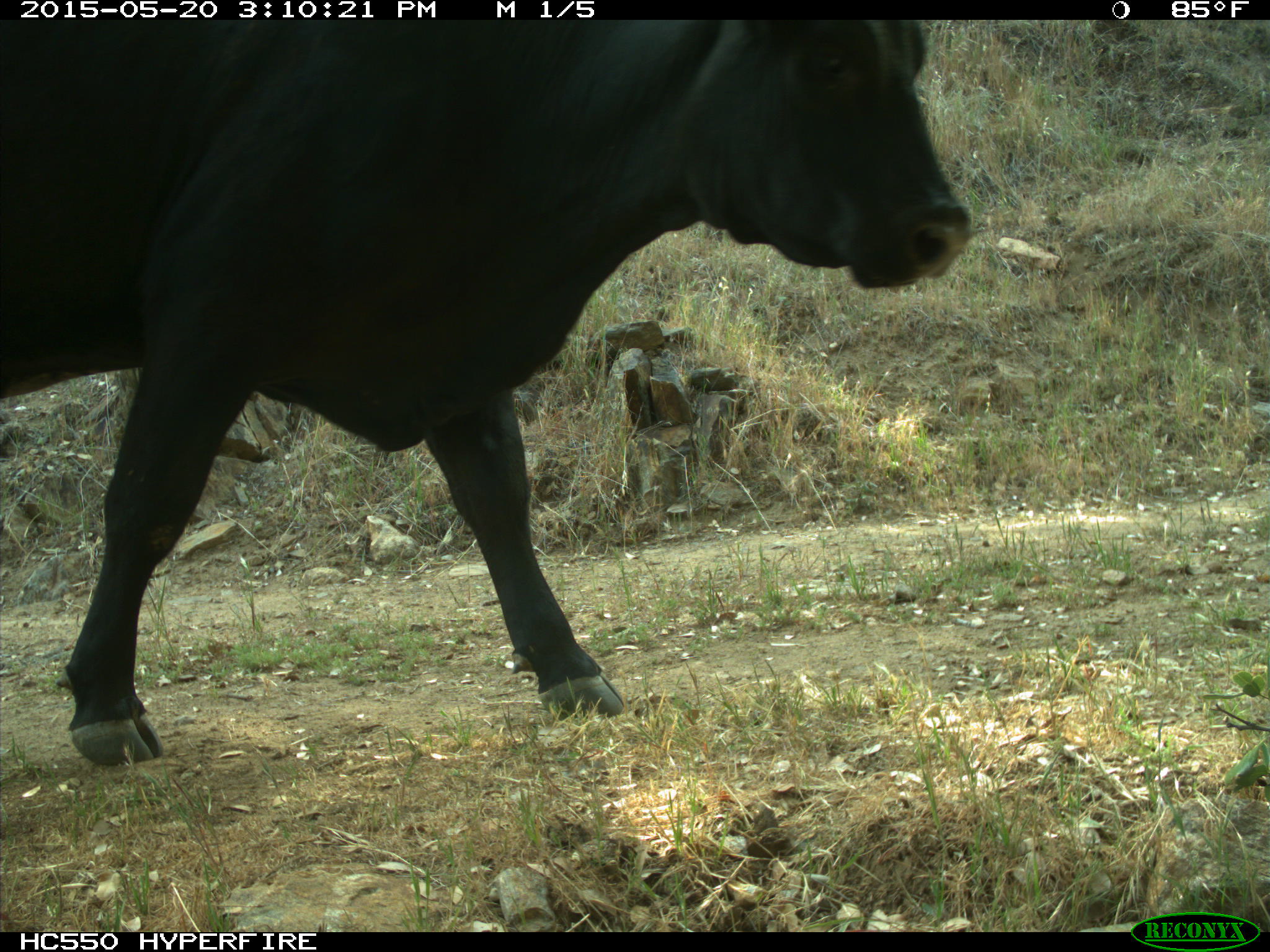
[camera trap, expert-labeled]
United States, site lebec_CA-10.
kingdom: Animalia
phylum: Chordata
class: Mammalia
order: Artiodactyla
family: Bovidae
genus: Bos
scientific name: Bos taurus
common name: domestic cow